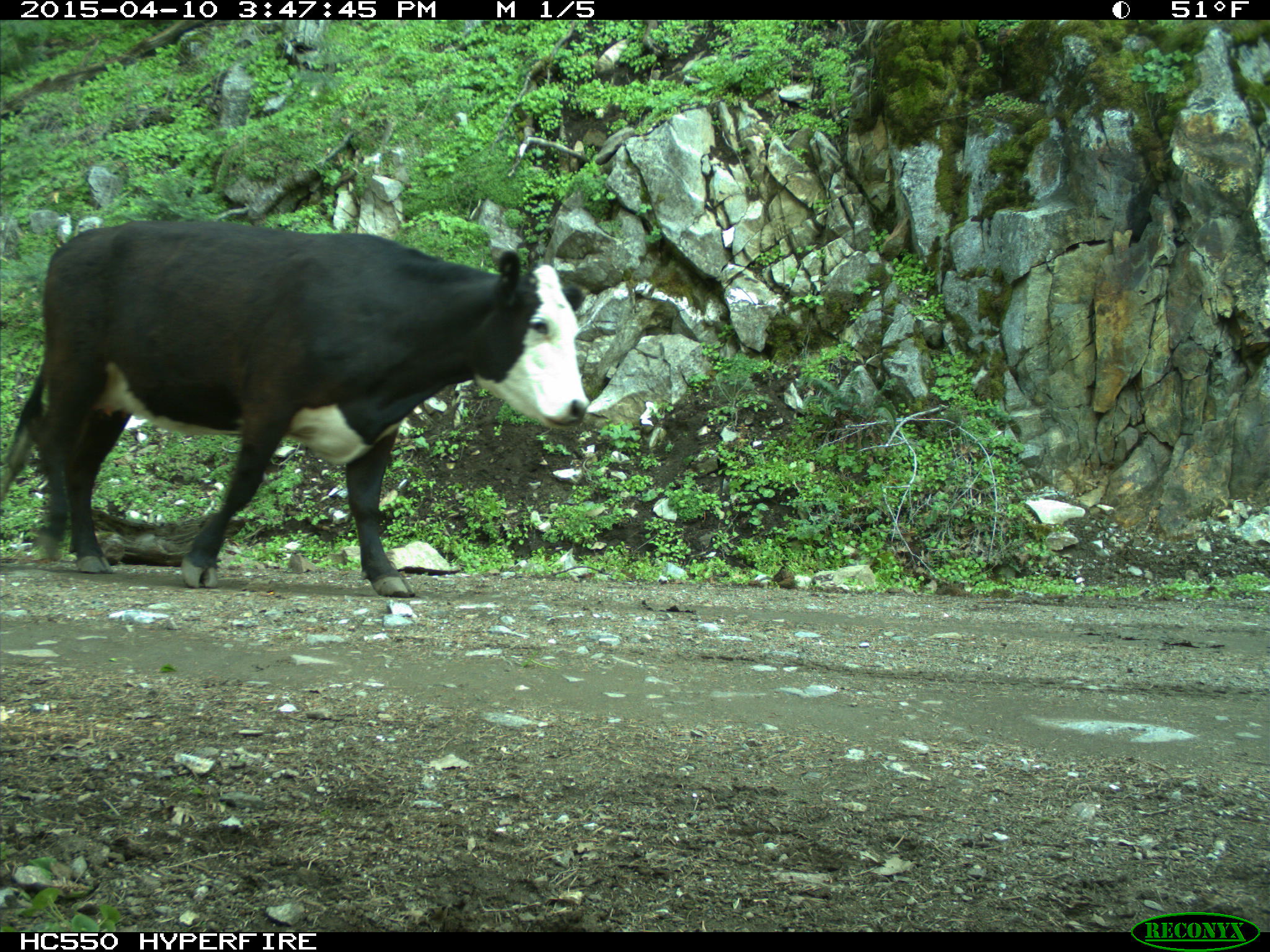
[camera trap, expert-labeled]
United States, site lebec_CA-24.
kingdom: Animalia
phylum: Chordata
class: Mammalia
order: Artiodactyla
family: Bovidae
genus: Bos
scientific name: Bos taurus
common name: domestic cow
Bos taurus (domestic cow).